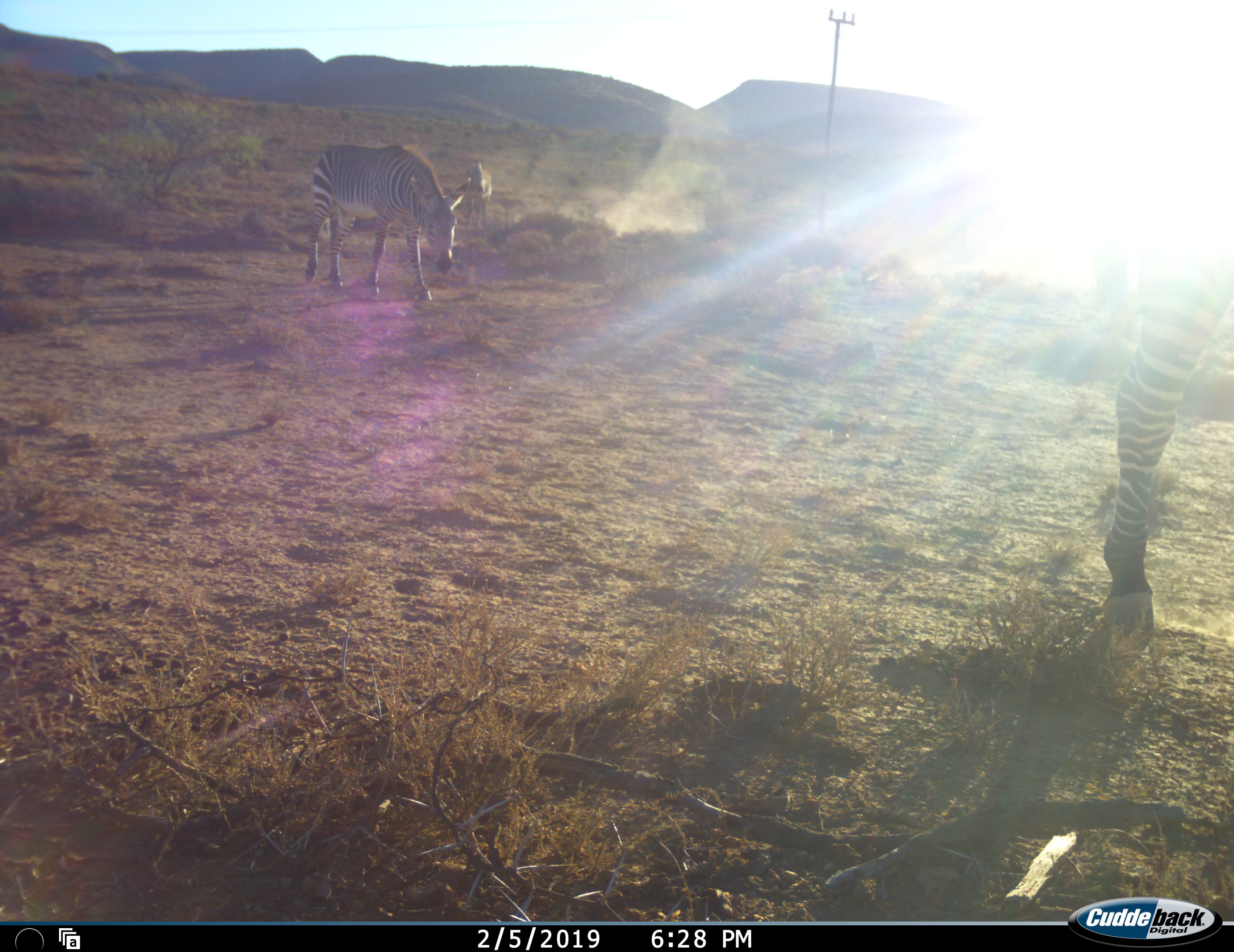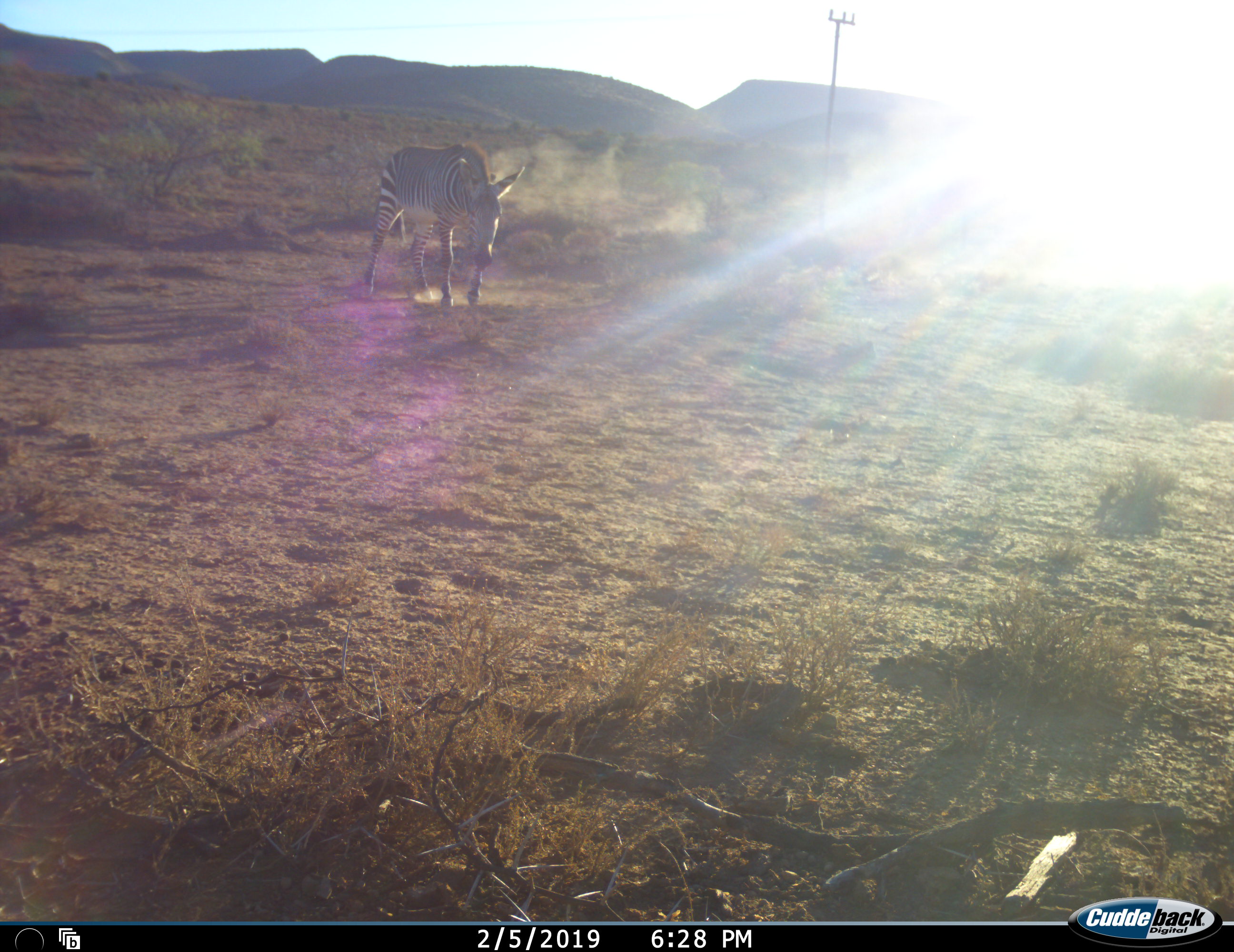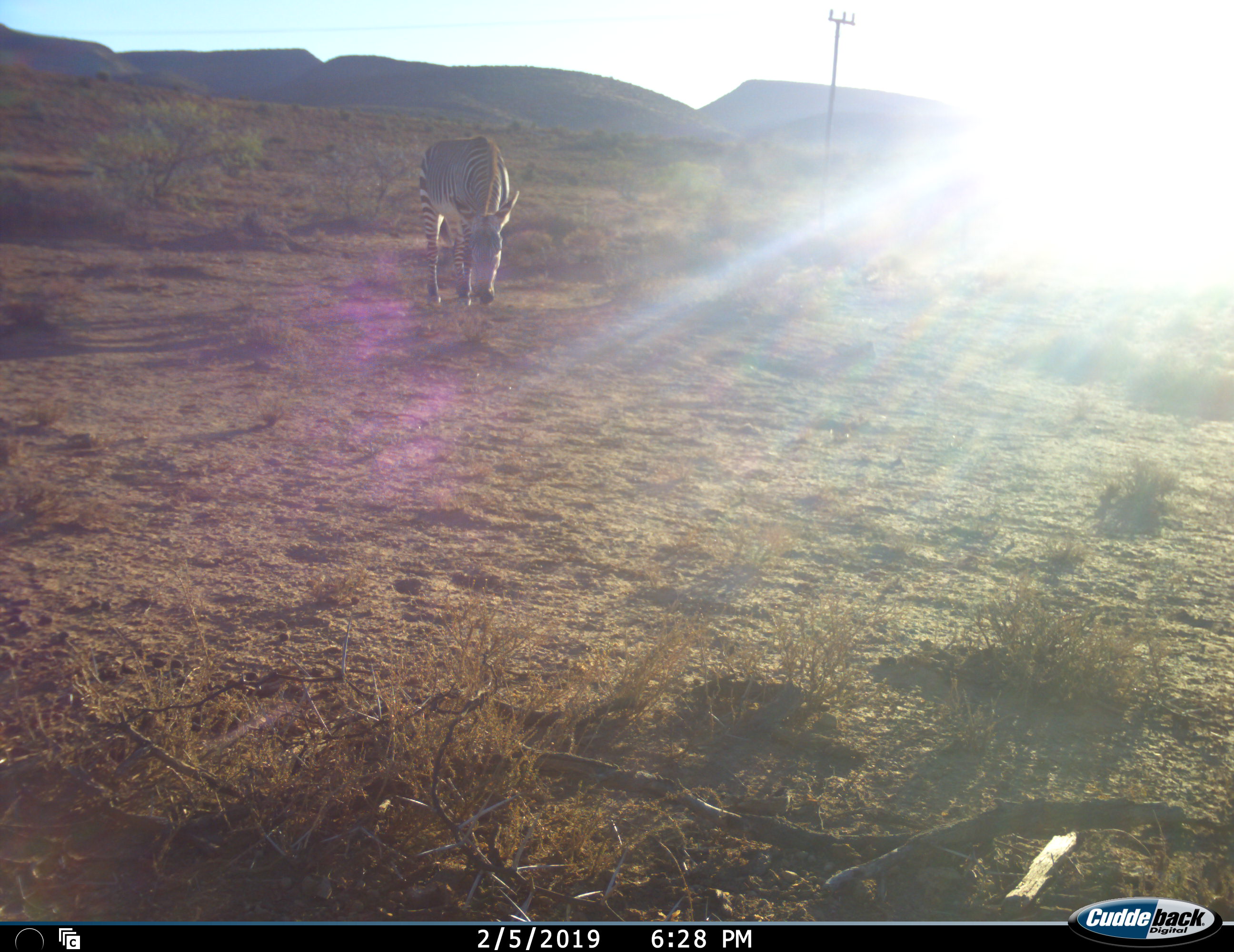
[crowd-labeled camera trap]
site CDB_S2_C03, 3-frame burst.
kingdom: Animalia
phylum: Chordata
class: Mammalia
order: Perissodactyla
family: Equidae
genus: Equus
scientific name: Equus zebra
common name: mountain zebra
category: zebramountain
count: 3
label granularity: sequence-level